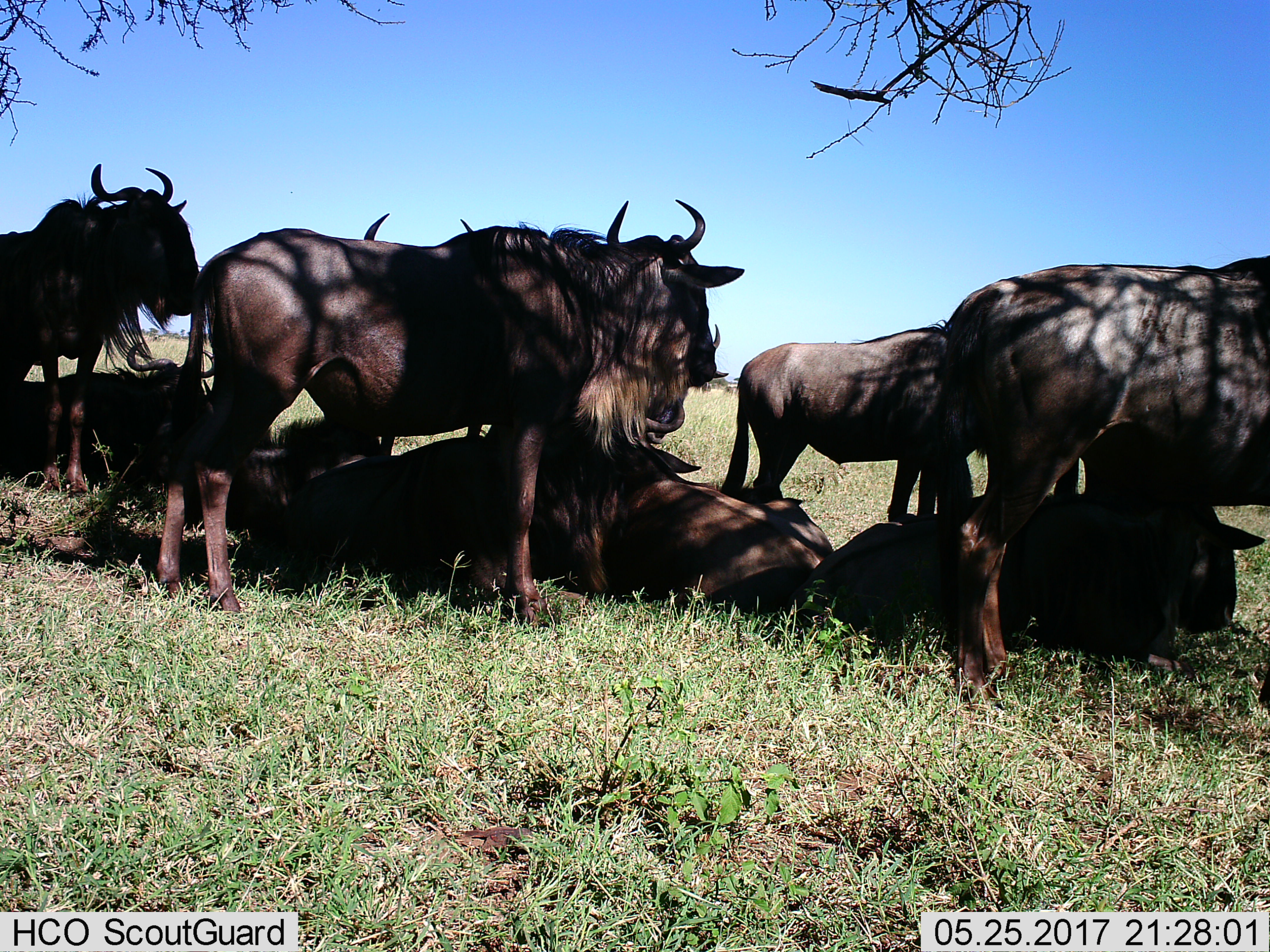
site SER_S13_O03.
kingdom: Animalia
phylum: Chordata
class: Mammalia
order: Artiodactyla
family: Bovidae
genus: Connochaetes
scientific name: Connochaetes taurinus taurinus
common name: blue wildebeest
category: wildebeestblue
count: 8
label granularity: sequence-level